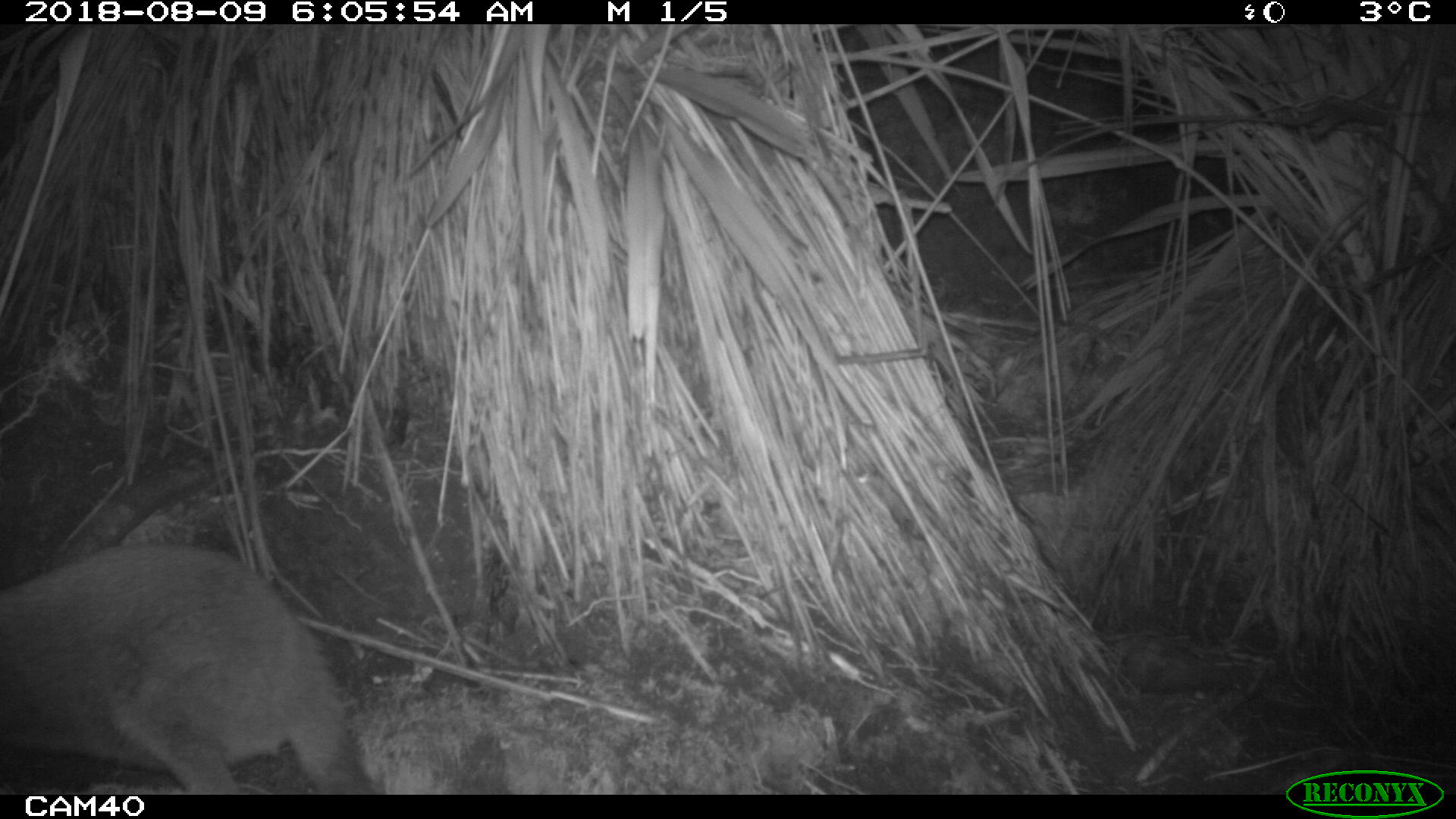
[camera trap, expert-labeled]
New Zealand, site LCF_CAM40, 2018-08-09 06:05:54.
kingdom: Animalia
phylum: Chordata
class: Mammalia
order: Diprotodontia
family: Macropodidae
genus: Notamacropus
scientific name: Notamacropus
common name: wallaby